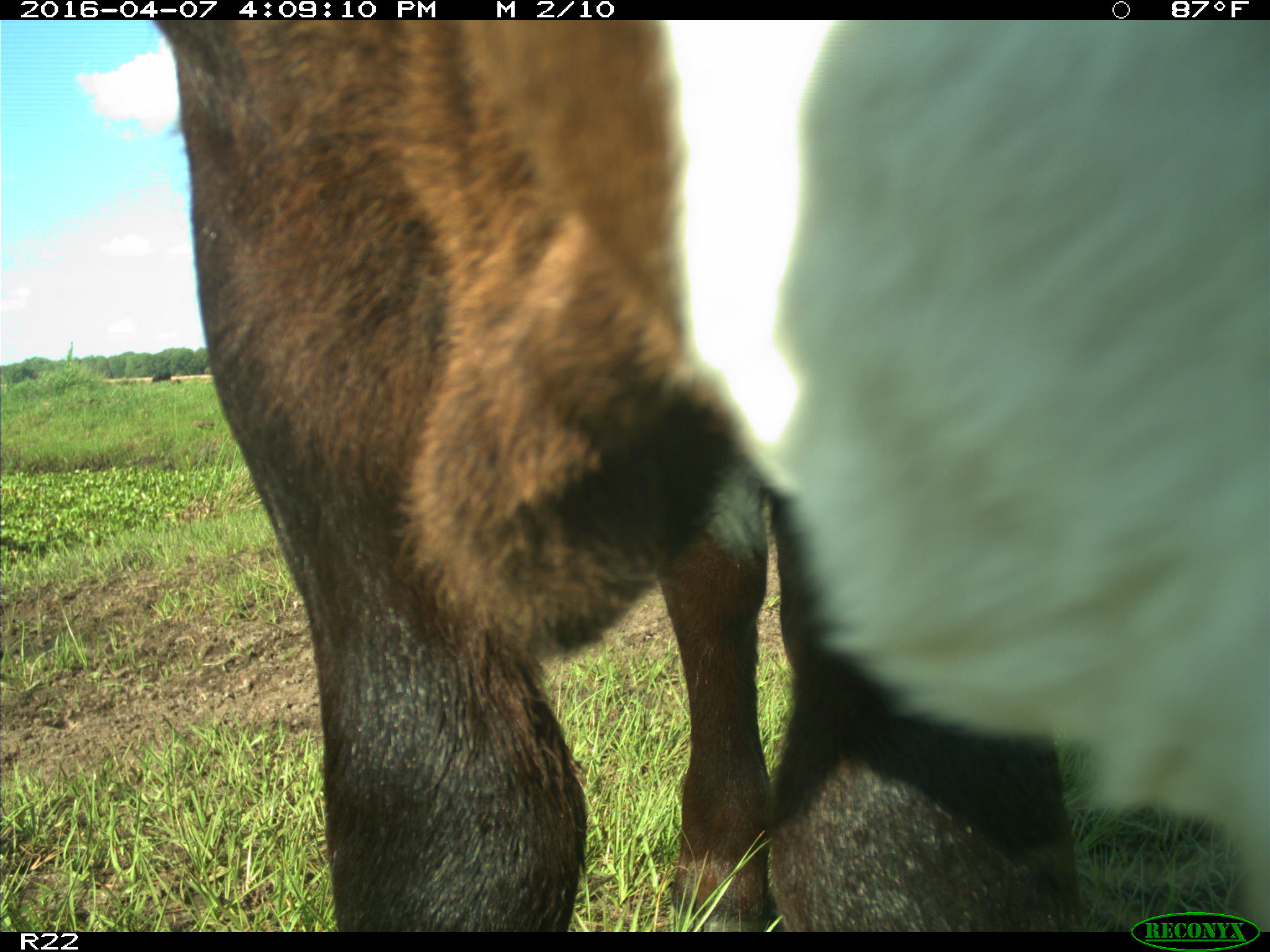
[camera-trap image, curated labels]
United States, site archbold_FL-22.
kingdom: Animalia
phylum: Chordata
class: Mammalia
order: Artiodactyla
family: Bovidae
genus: Bos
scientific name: Bos taurus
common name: domestic cow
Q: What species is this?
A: Bos taurus (domestic cow).